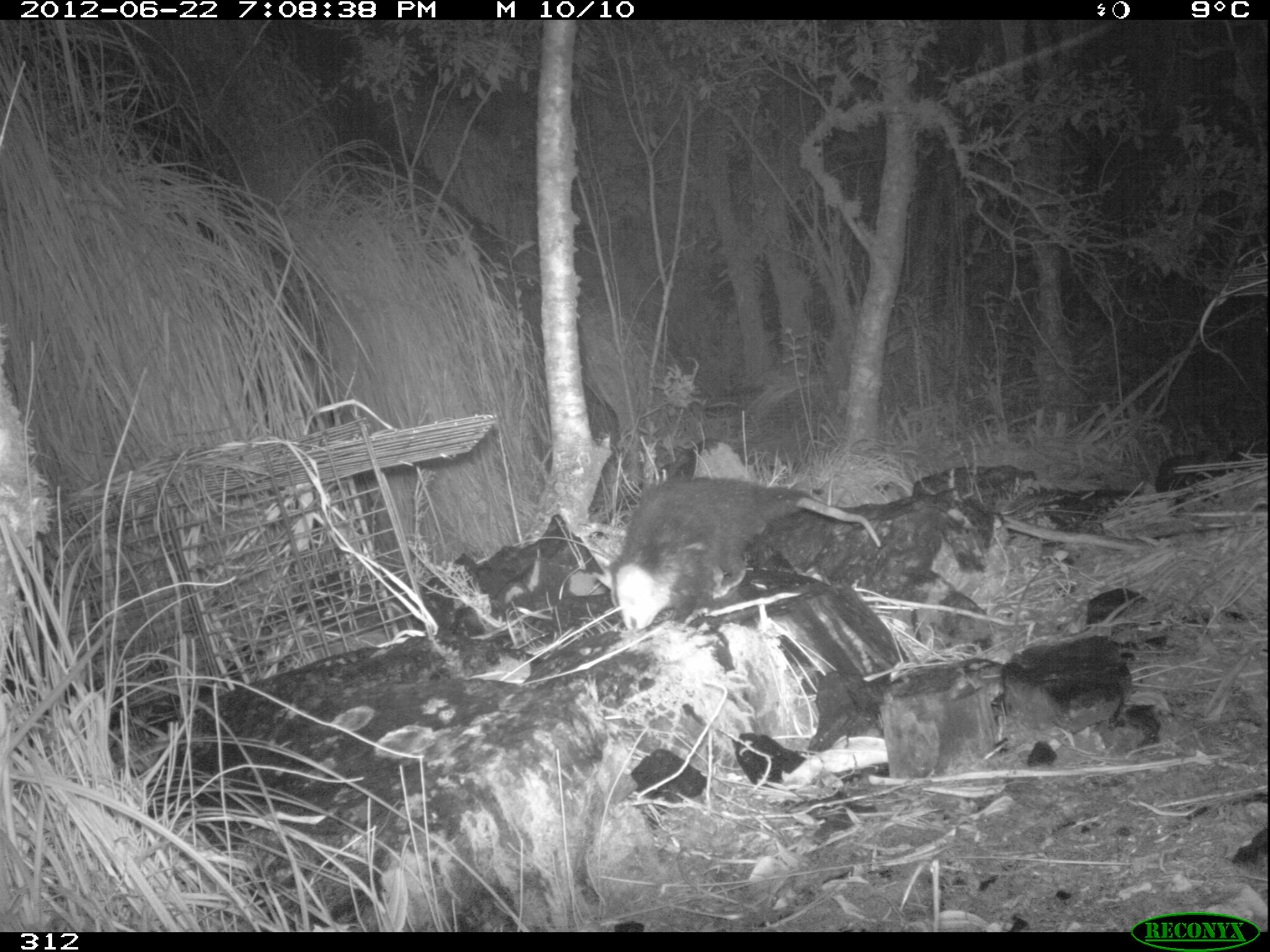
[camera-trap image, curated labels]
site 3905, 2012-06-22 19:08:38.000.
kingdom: Animalia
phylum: Chordata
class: Mammalia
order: Didelphimorphia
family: Didelphidae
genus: Didelphis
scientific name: Didelphis pernigra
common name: andean white-eared opossum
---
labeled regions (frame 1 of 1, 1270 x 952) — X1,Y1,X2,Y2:
didelphis pernigra: 605,473,882,633